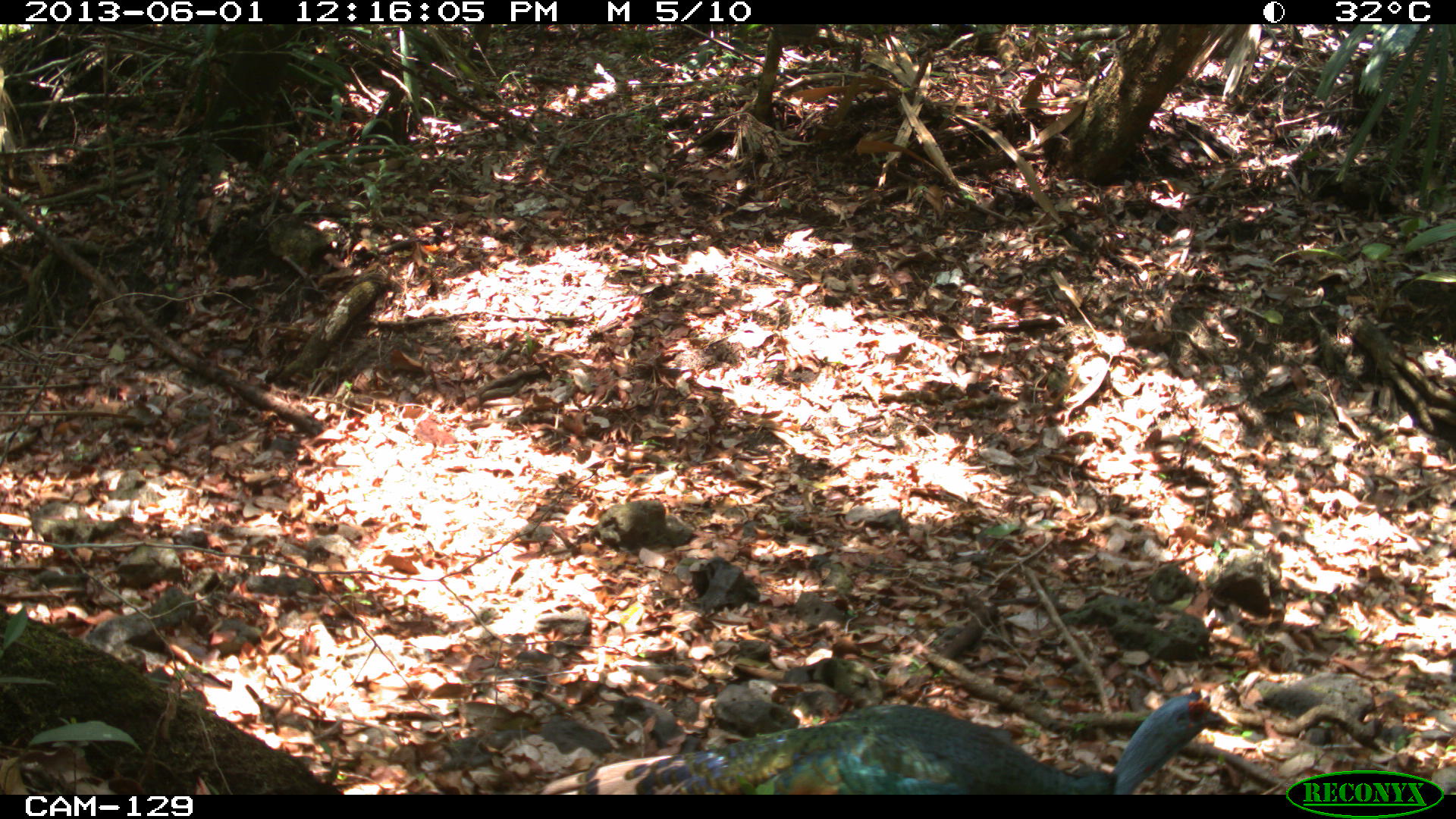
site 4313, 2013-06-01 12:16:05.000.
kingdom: Animalia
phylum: Chordata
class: Aves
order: Galliformes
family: Phasianidae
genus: Meleagris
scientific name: Meleagris ocellata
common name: ocellated turkey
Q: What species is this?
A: Meleagris ocellata (ocellated turkey).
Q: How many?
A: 1.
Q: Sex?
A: Male.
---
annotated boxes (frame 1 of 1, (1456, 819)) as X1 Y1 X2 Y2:
meleagris ocellata: 535 679 1239 795